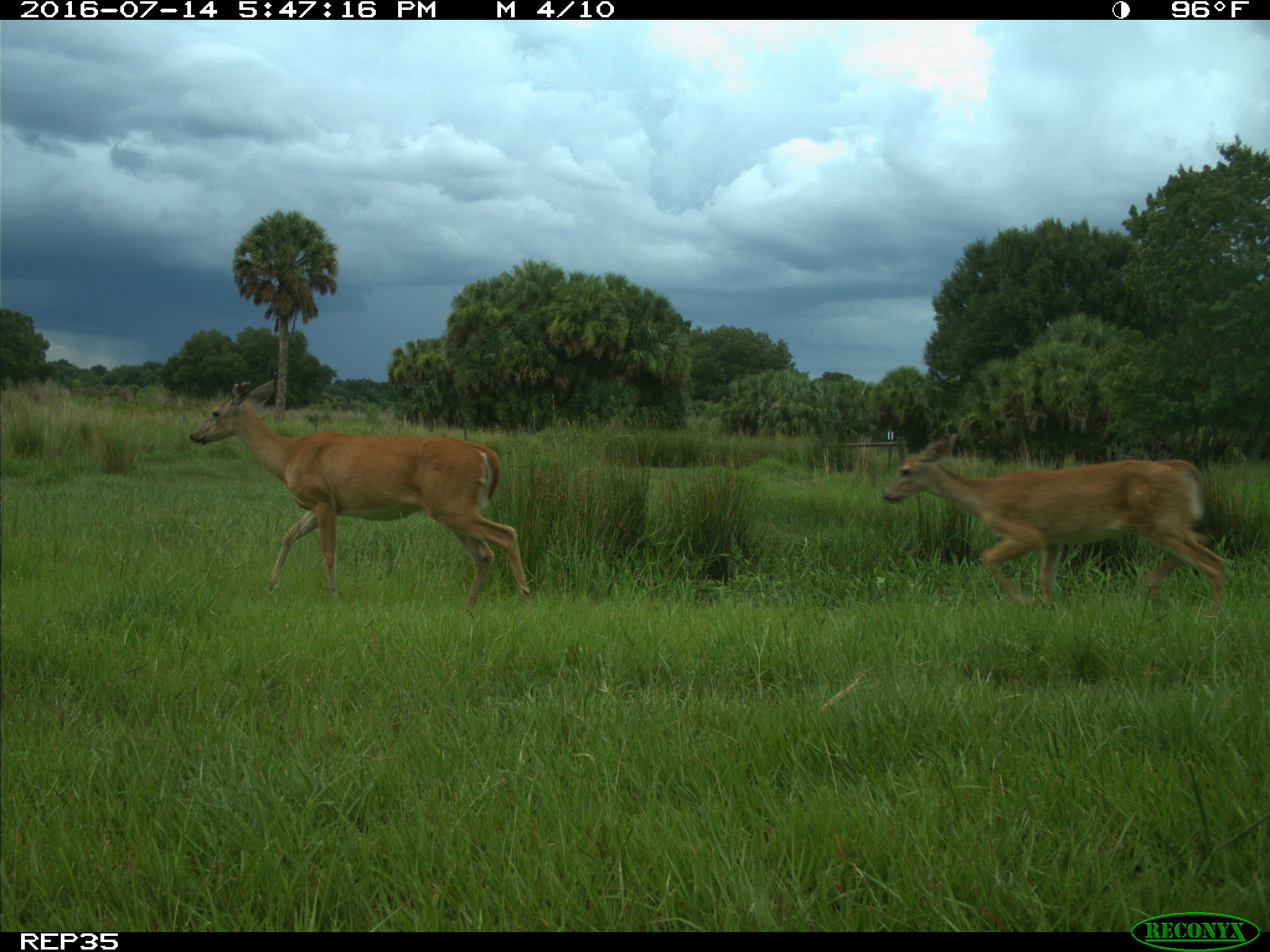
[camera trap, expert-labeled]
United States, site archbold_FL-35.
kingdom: Animalia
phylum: Chordata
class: Mammalia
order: Artiodactyla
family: Cervidae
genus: Odocoileus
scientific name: Odocoileus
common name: deer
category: unidentified deer